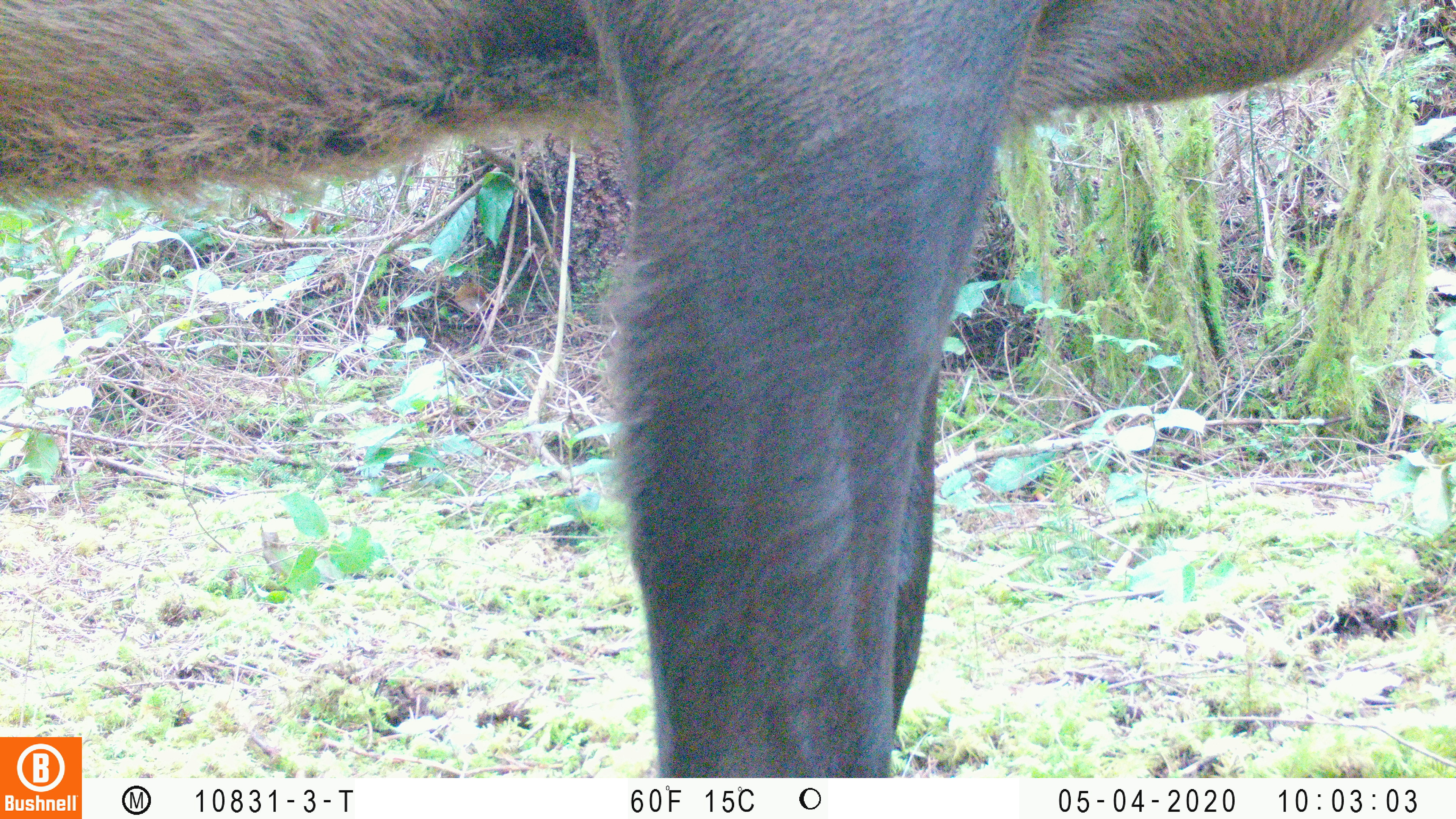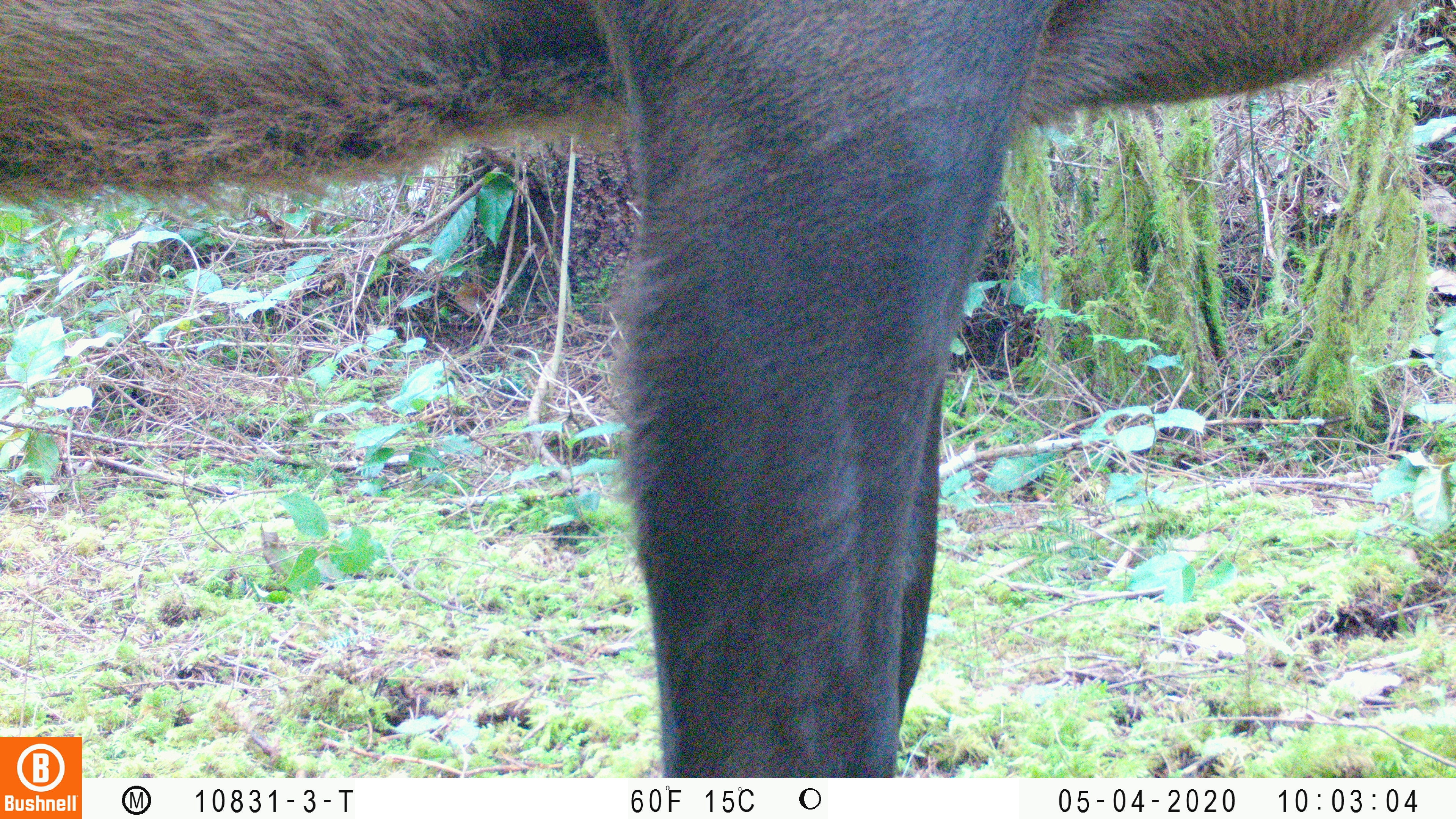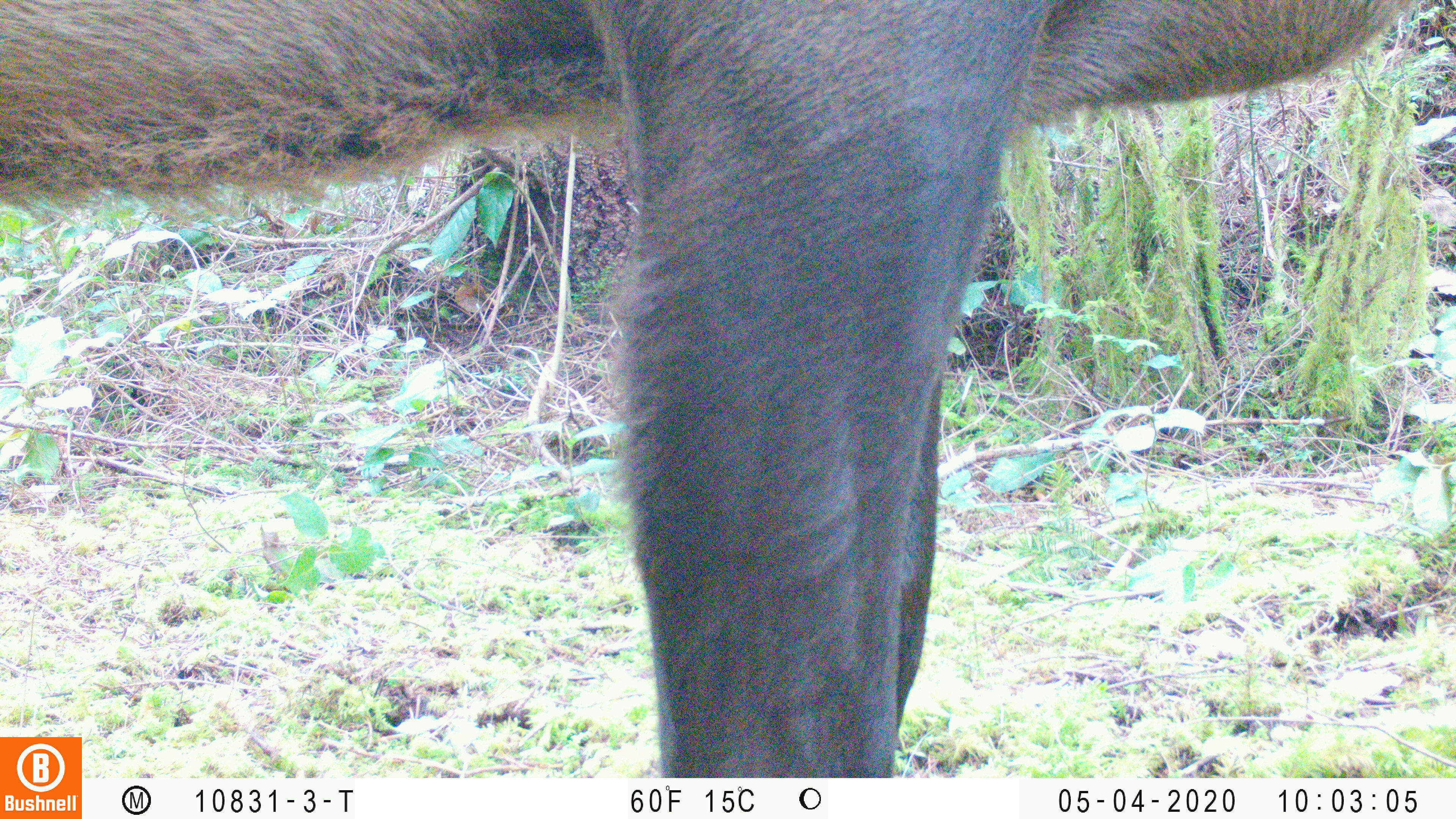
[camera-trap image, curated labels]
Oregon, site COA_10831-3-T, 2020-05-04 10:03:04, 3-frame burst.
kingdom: Animalia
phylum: Chordata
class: Mammalia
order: Artiodactyla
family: Cervidae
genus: Cervus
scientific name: Cervus canadensis roosevelti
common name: roosevelt elk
Roosevelt elk (Cervus canadensis roosevelti).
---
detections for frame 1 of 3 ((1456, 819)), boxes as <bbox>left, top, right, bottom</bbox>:
roosevelt elk: <bbox>0, 1, 1388, 730</bbox>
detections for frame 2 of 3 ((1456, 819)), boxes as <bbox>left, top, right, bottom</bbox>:
roosevelt elk: <bbox>0, 2, 1411, 730</bbox>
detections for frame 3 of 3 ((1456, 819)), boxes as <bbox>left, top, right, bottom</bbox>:
roosevelt elk: <bbox>0, 2, 1400, 732</bbox>